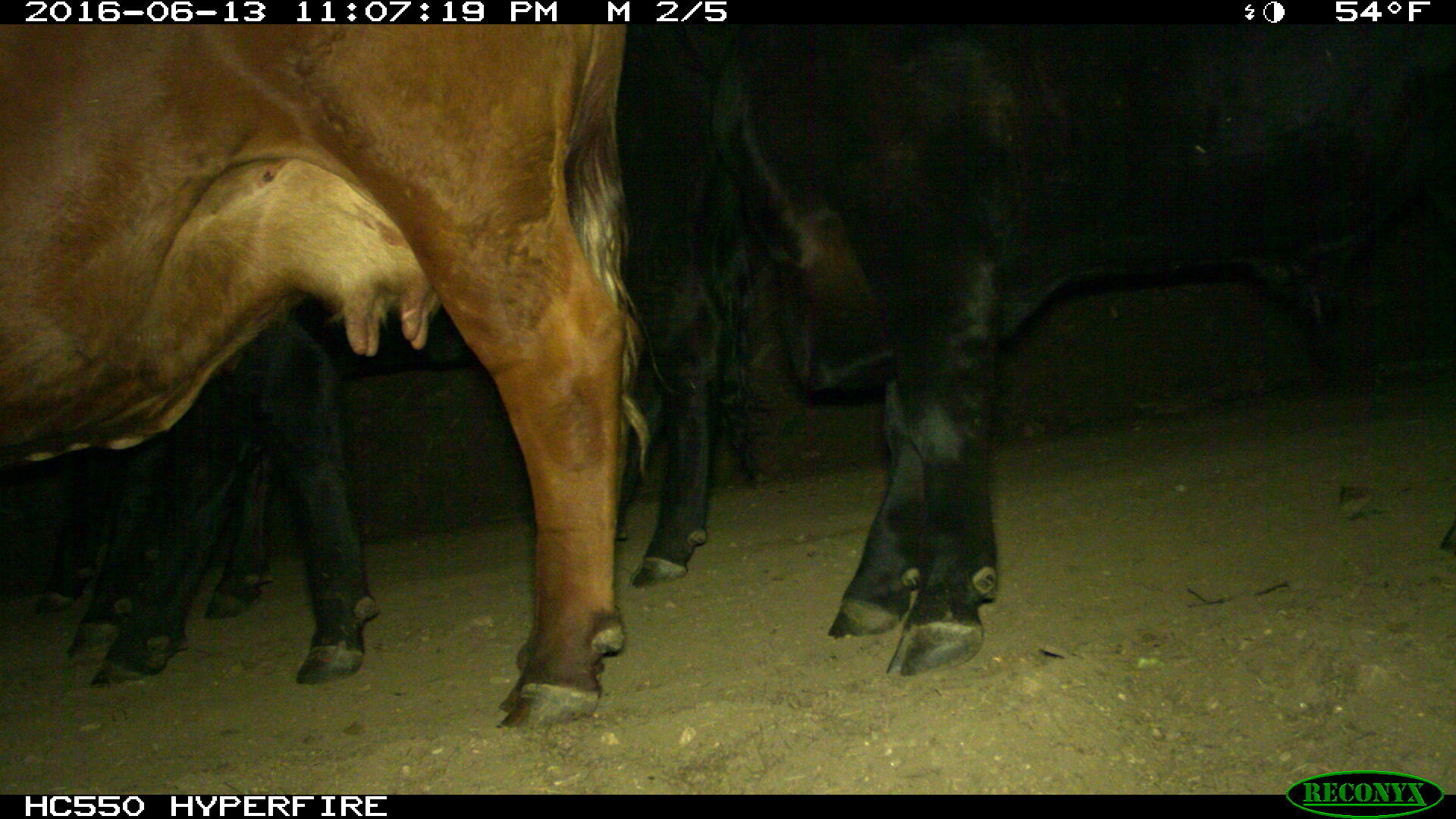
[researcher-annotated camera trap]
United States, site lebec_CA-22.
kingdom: Animalia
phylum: Chordata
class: Mammalia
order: Artiodactyla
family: Bovidae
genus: Bos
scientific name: Bos taurus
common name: domestic cow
Bos taurus (domestic cow).